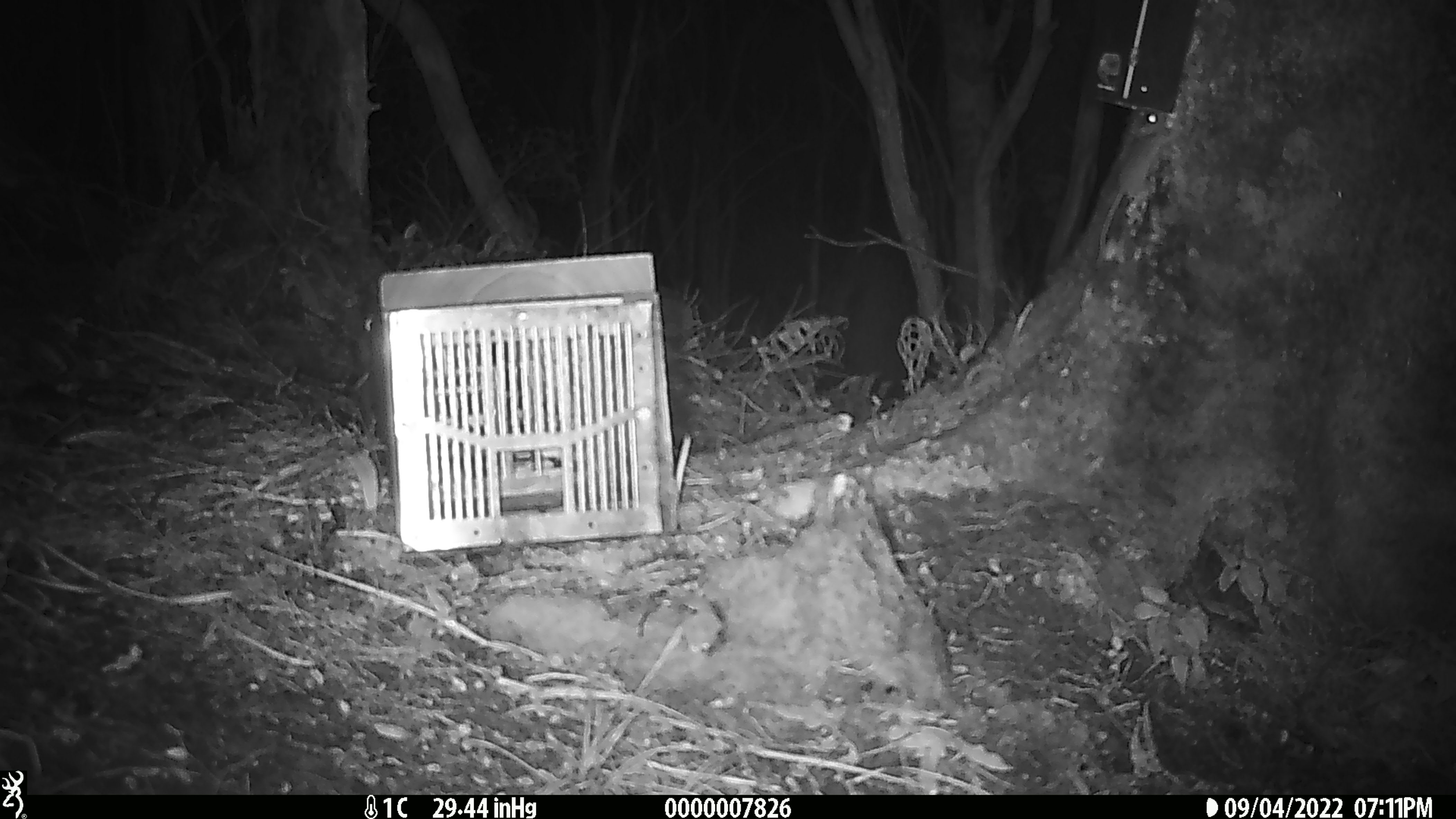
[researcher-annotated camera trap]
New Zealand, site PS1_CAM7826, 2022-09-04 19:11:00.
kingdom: Animalia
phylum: Chordata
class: Mammalia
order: Rodentia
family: Muridae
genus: Mus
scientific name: Mus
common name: mouse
Mouse (Mus).